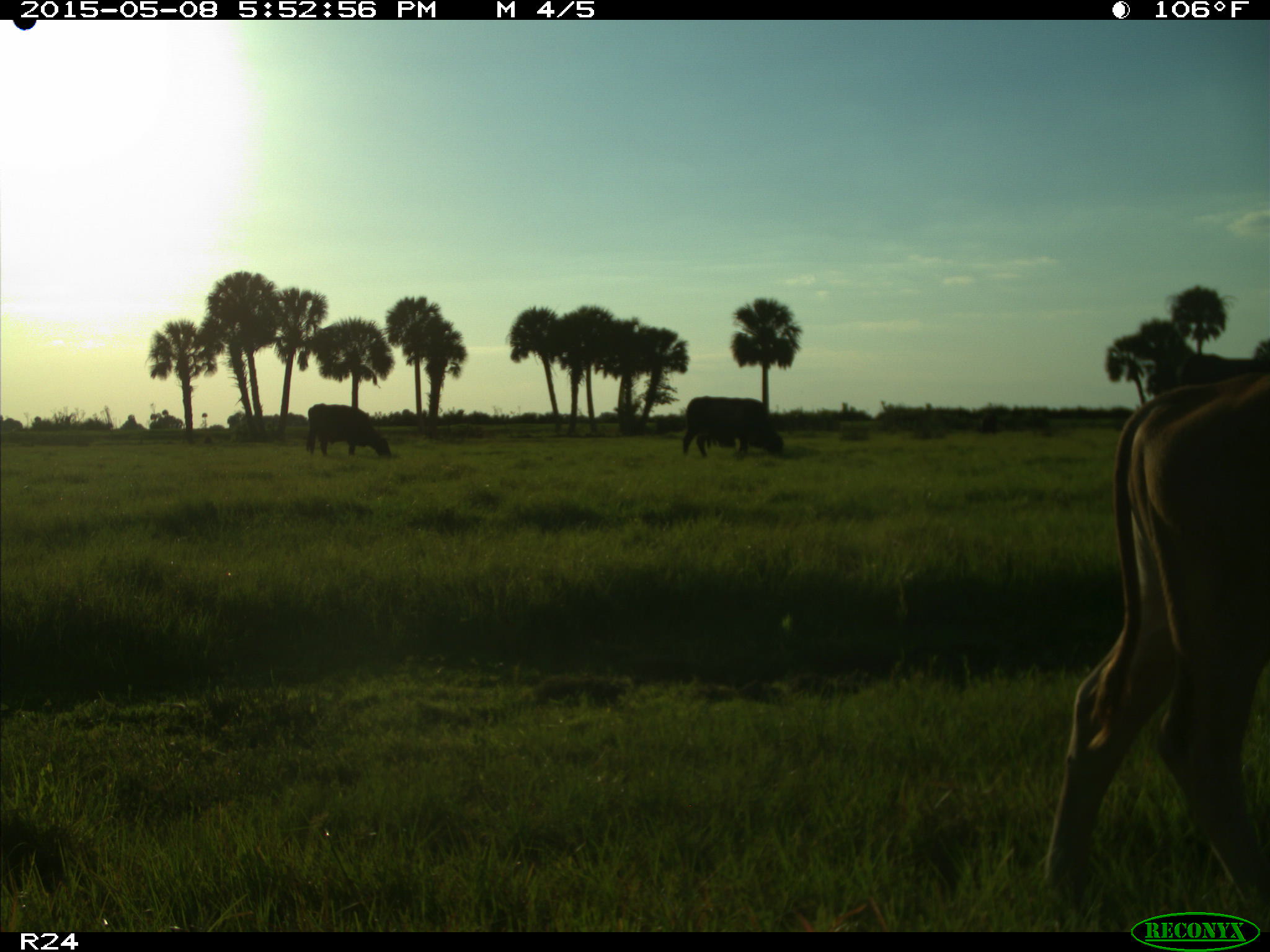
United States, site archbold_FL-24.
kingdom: Animalia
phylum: Chordata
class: Mammalia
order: Artiodactyla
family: Bovidae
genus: Bos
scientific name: Bos taurus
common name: domestic cow